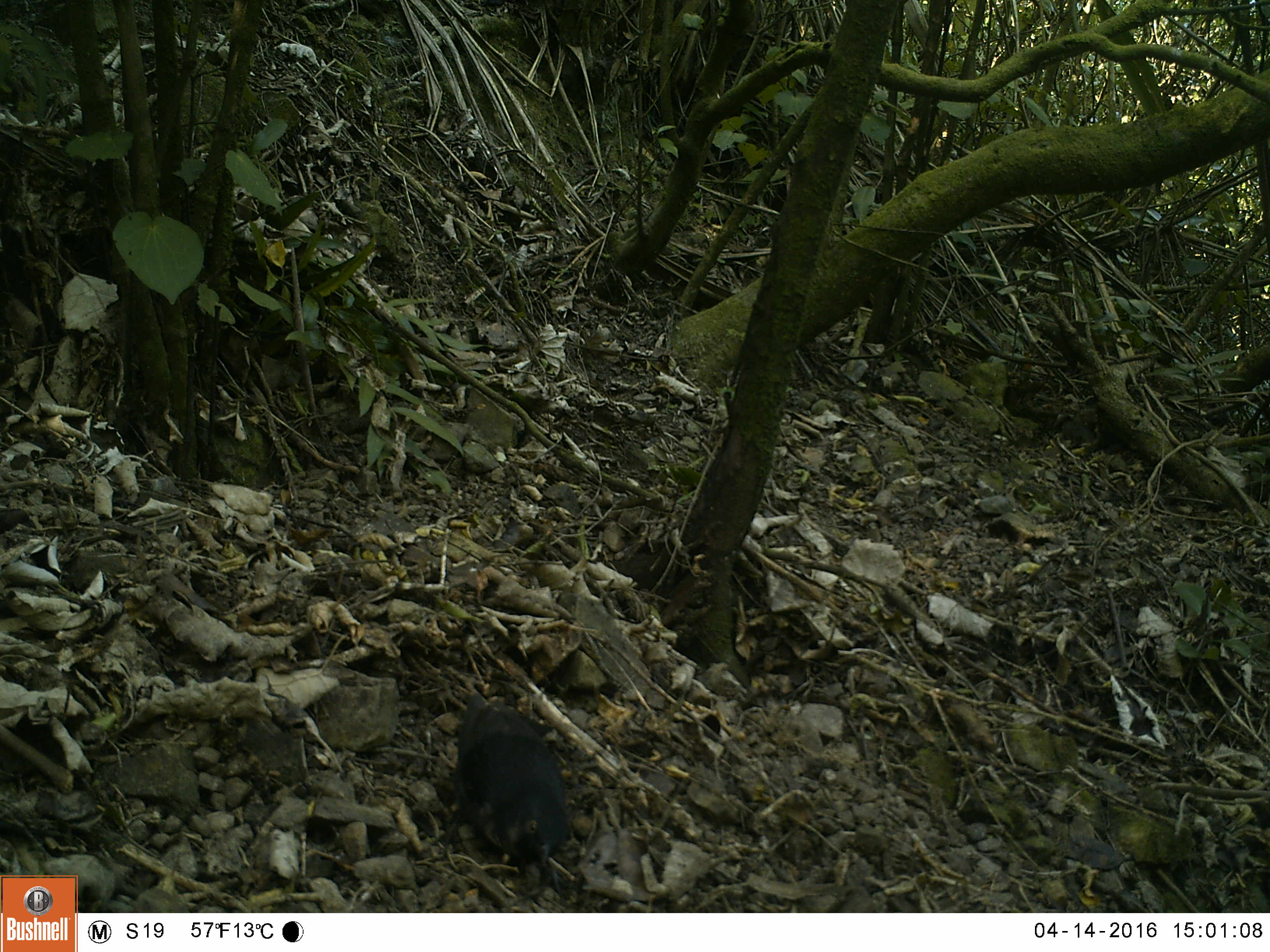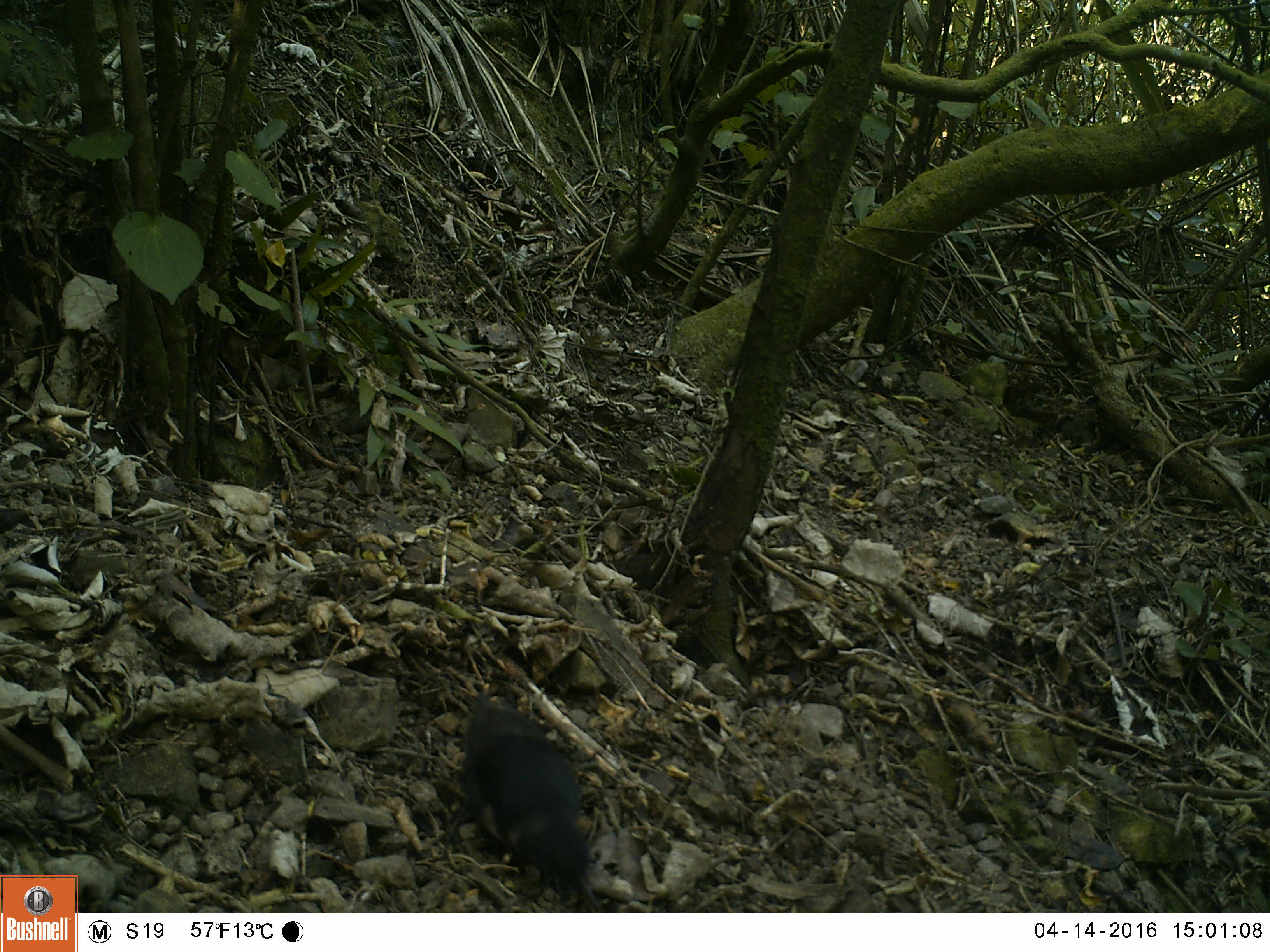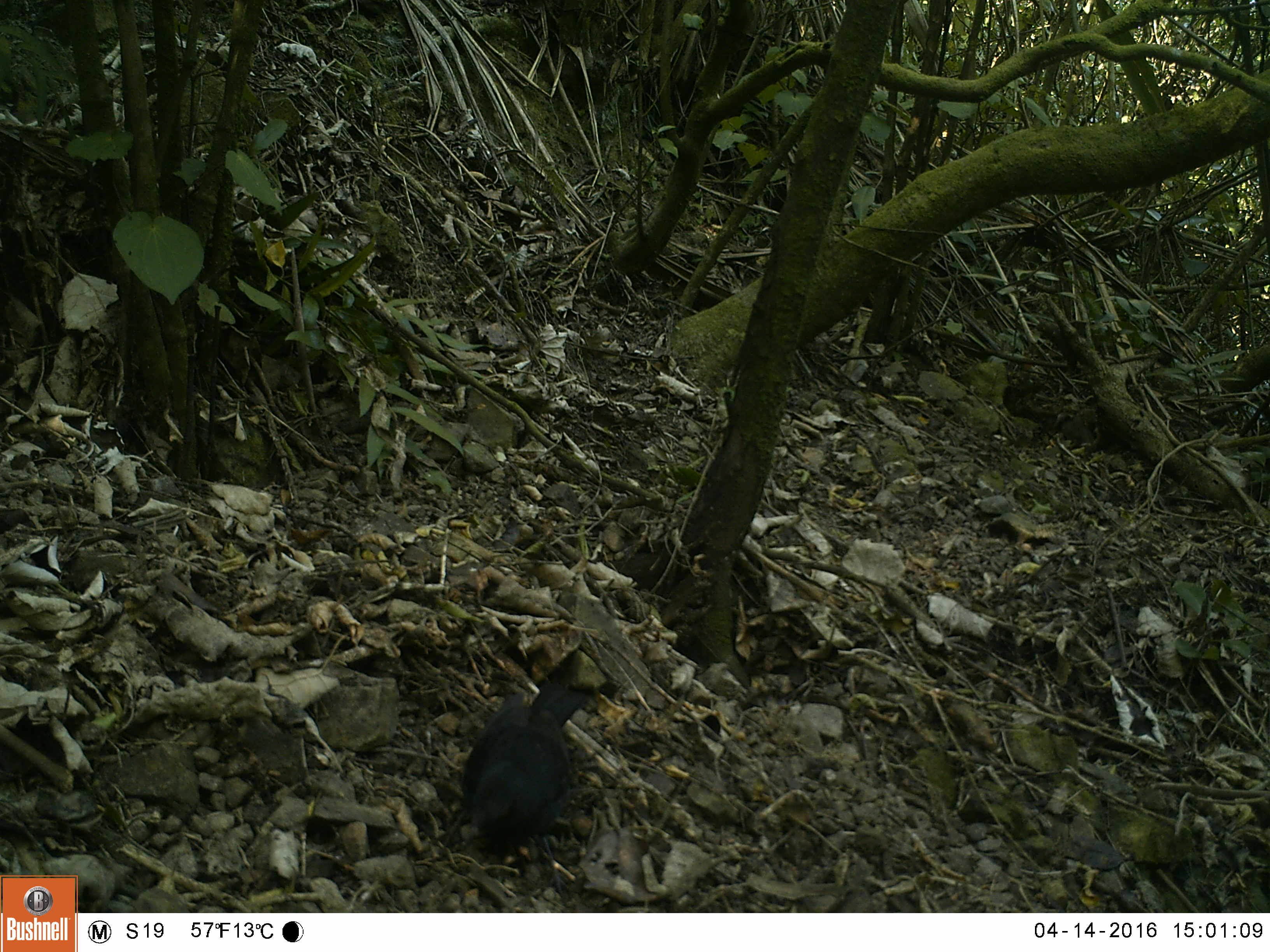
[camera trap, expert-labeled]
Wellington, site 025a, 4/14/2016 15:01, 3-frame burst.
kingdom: Animalia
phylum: Chordata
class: Aves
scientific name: Aves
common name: bird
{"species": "bird (Aves)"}